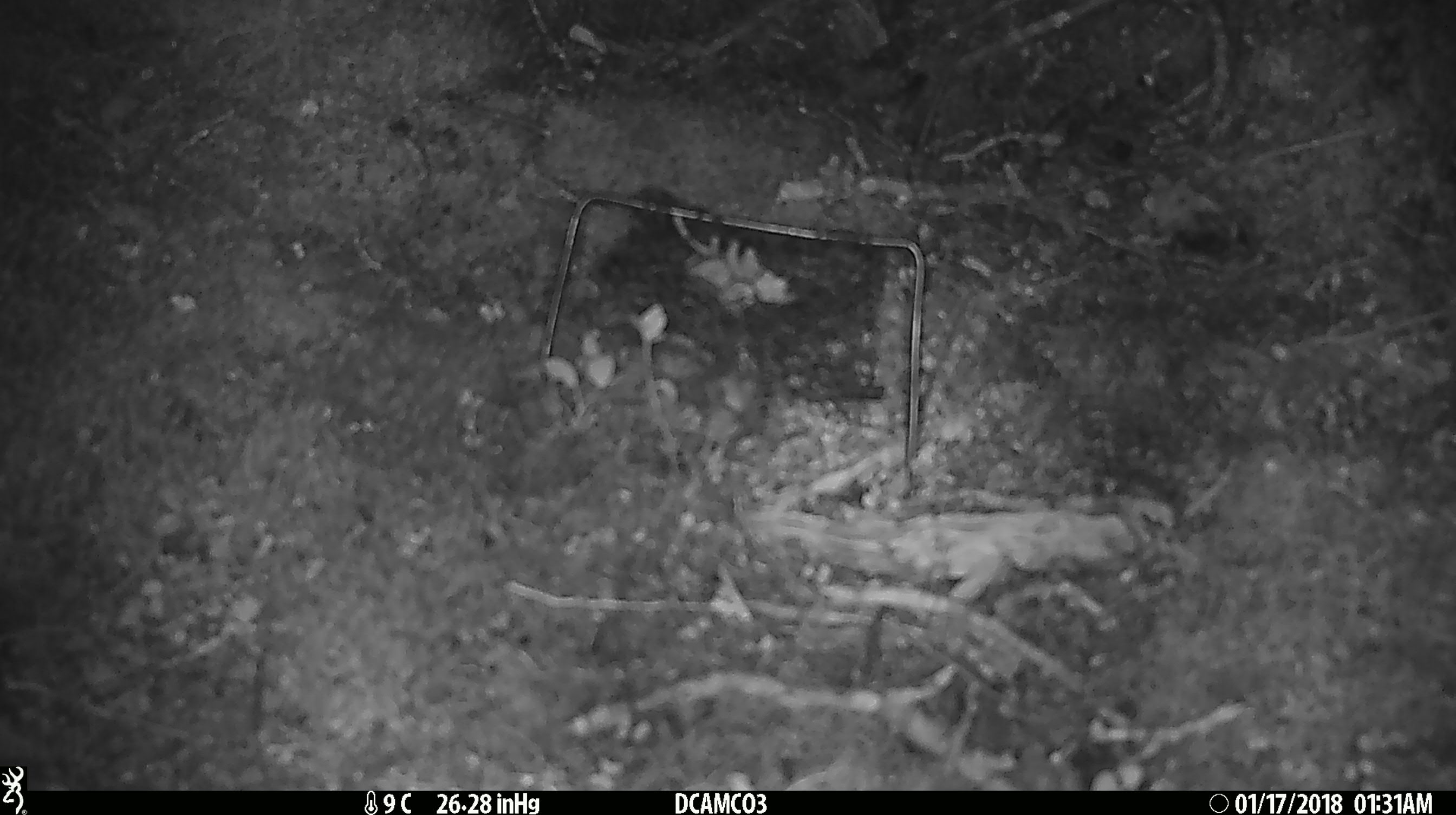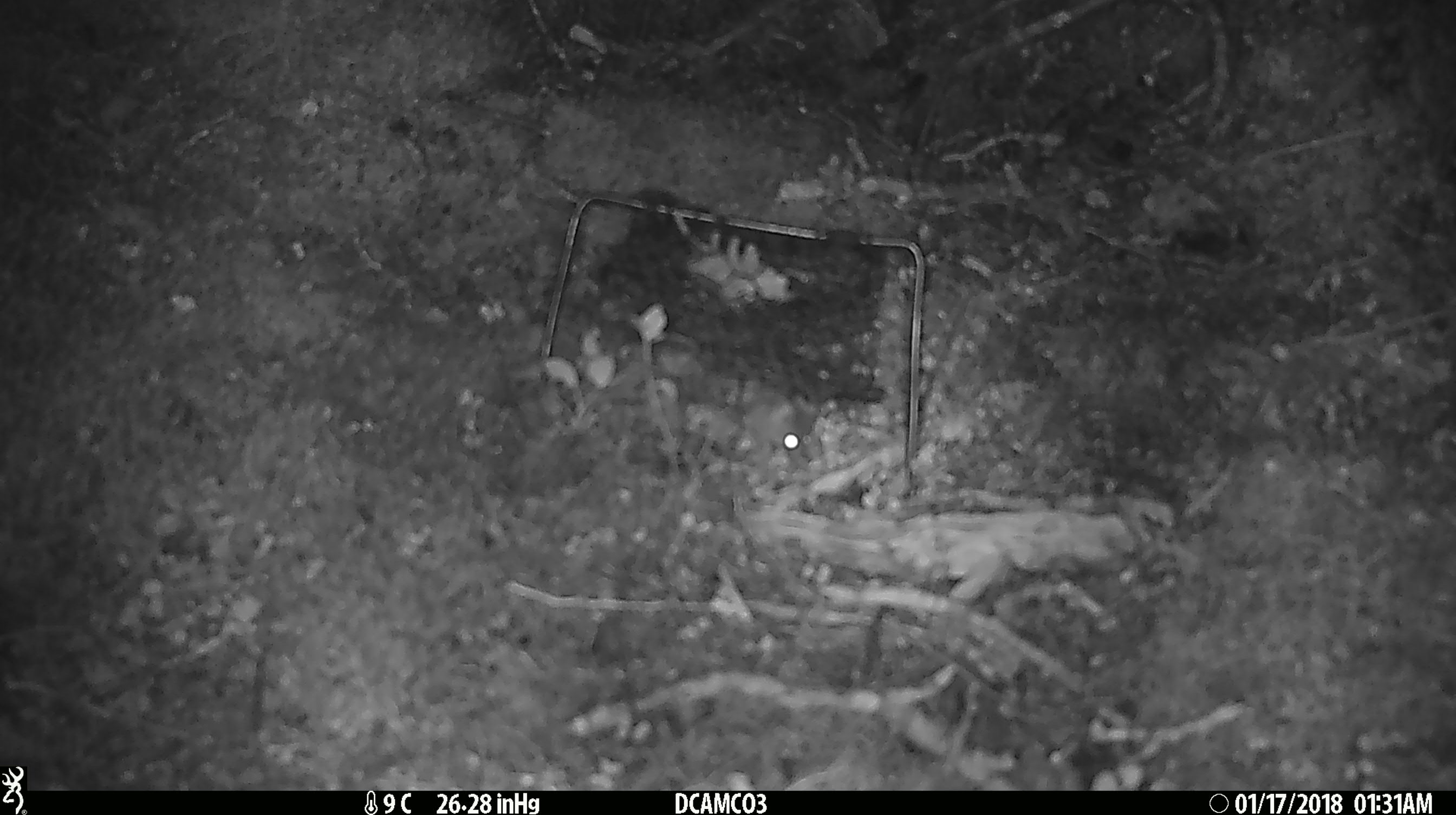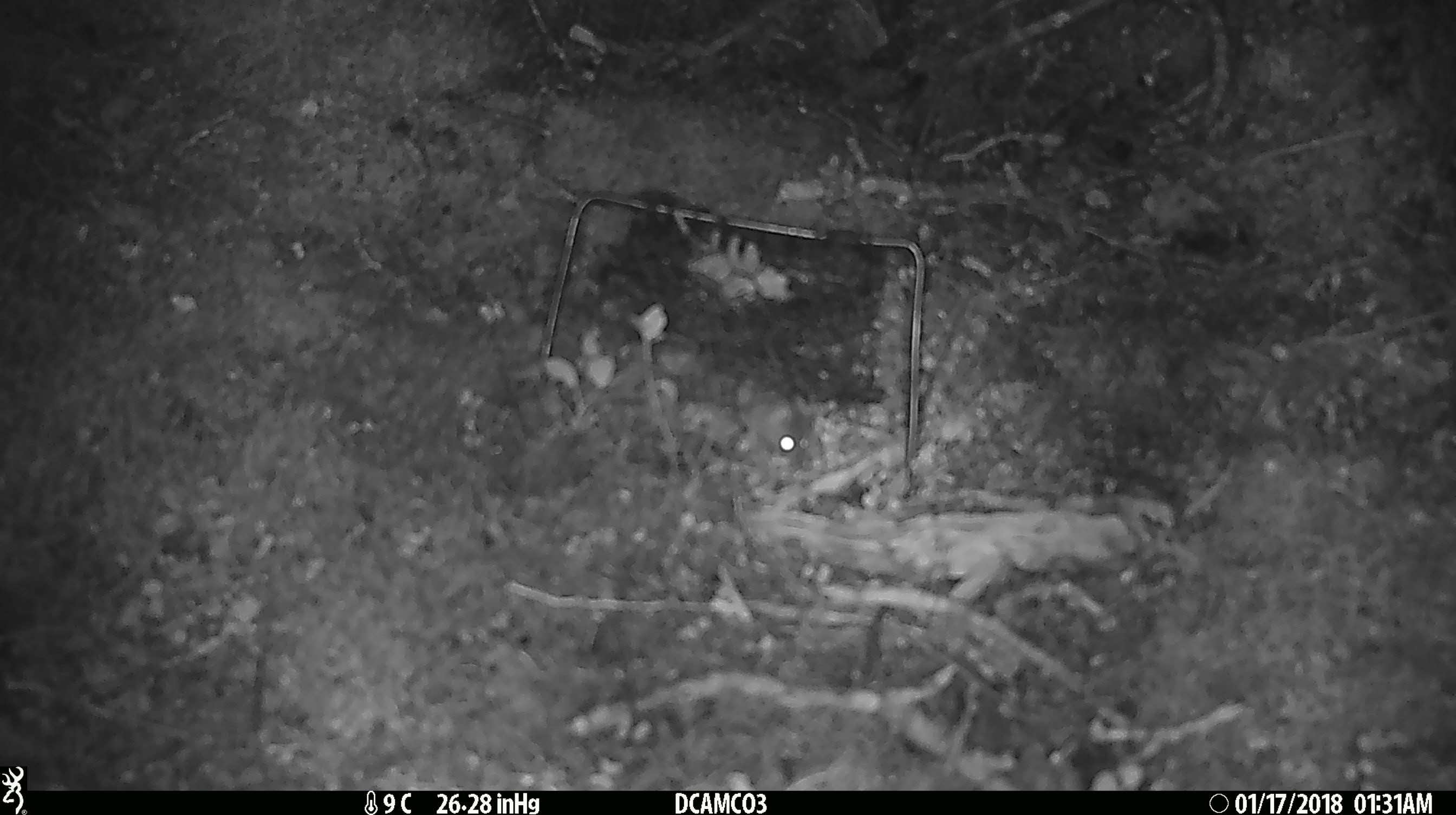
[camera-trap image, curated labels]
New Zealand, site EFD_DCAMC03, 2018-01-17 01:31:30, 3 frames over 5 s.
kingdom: Animalia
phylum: Chordata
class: Mammalia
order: Rodentia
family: Muridae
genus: Mus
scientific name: Mus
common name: mouse